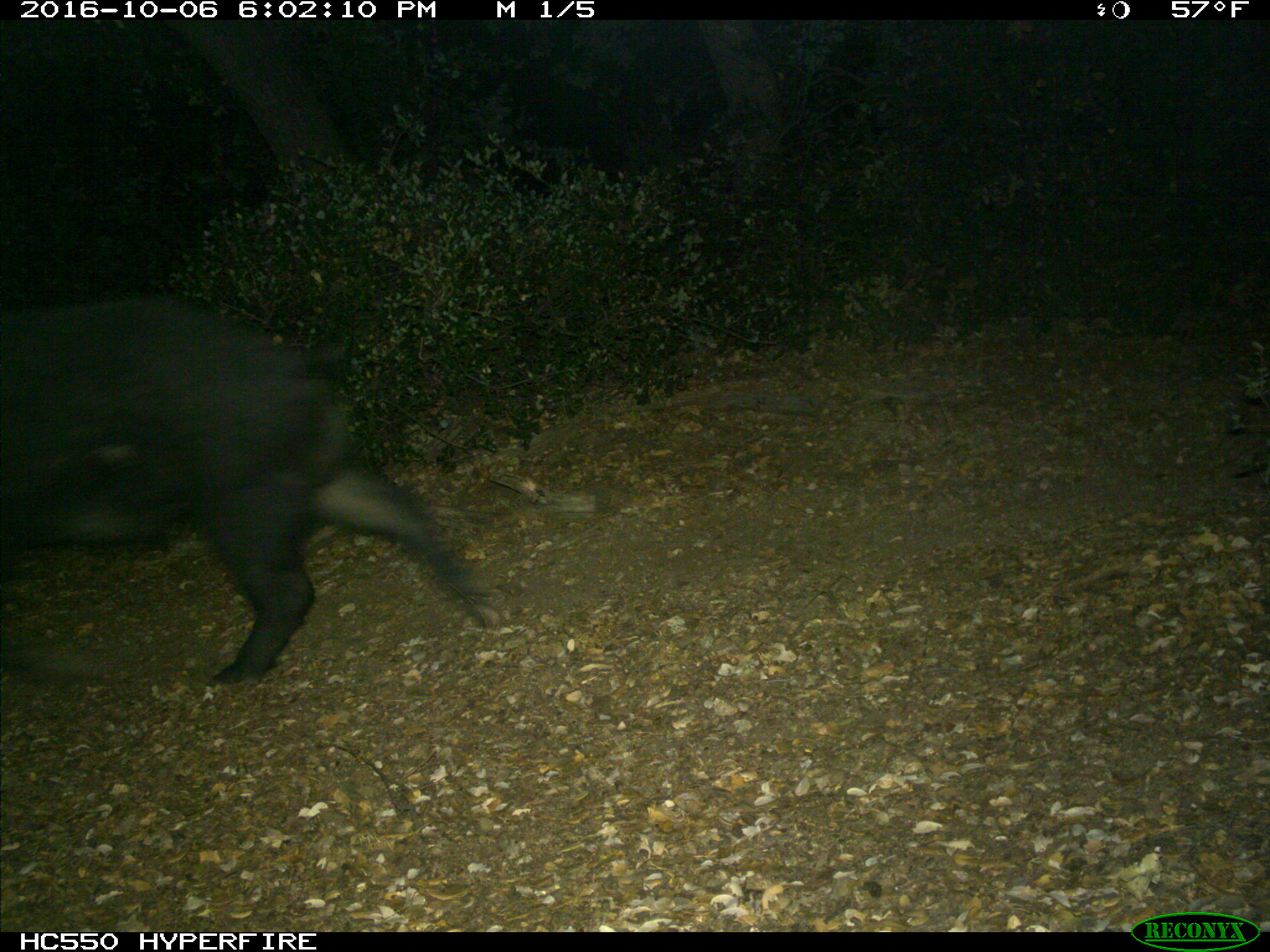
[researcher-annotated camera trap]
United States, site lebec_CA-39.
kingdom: Animalia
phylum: Chordata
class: Mammalia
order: Artiodactyla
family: Suidae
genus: Sus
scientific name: Sus scrofa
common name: wild boar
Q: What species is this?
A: Sus scrofa (wild boar).